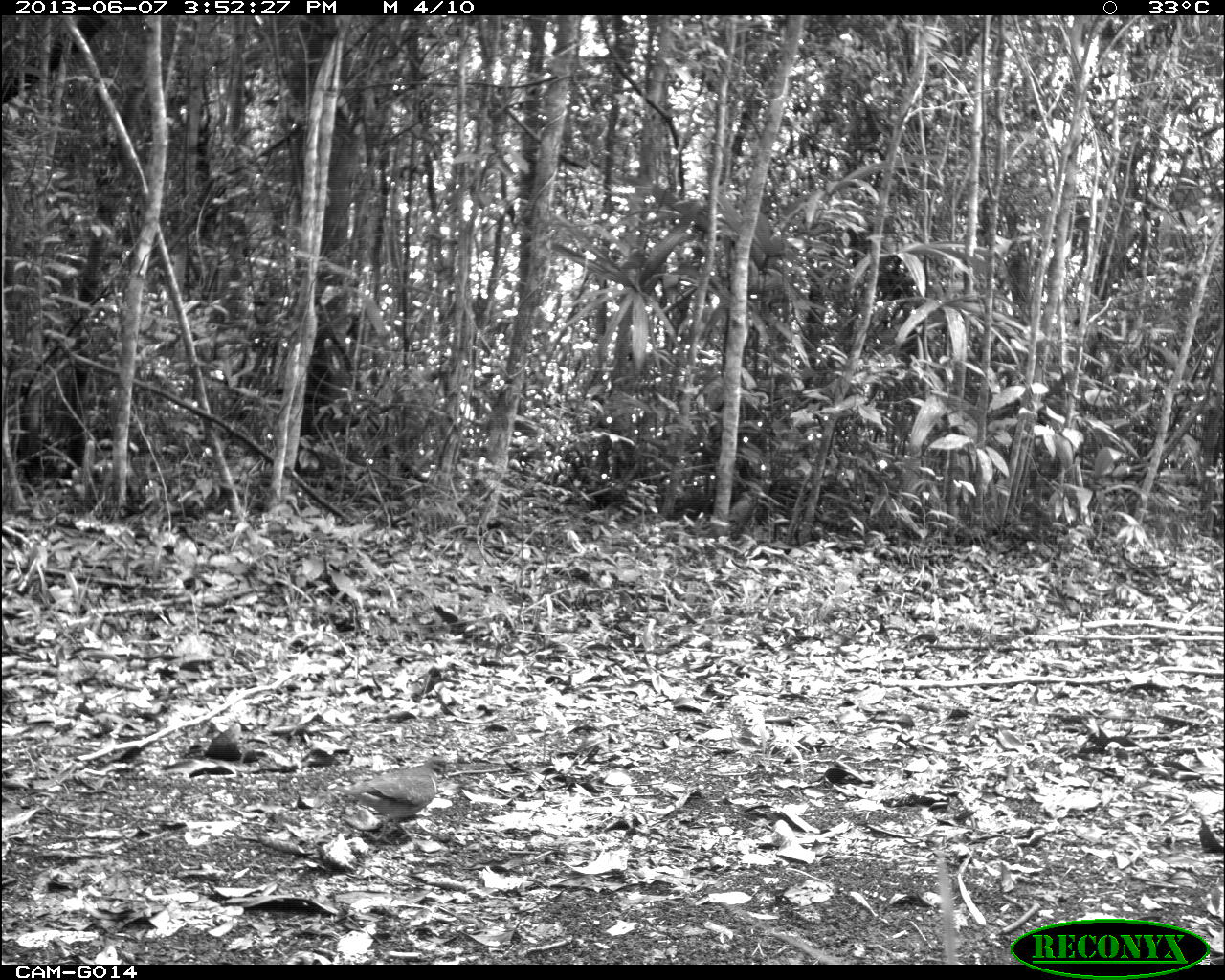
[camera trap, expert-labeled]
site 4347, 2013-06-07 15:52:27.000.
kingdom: Animalia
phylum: Chordata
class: Aves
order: Columbiformes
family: Columbidae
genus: Geotrygon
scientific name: Geotrygon montana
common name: ruddy quail-dove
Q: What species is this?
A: Geotrygon montana (ruddy quail-dove).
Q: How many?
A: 1.